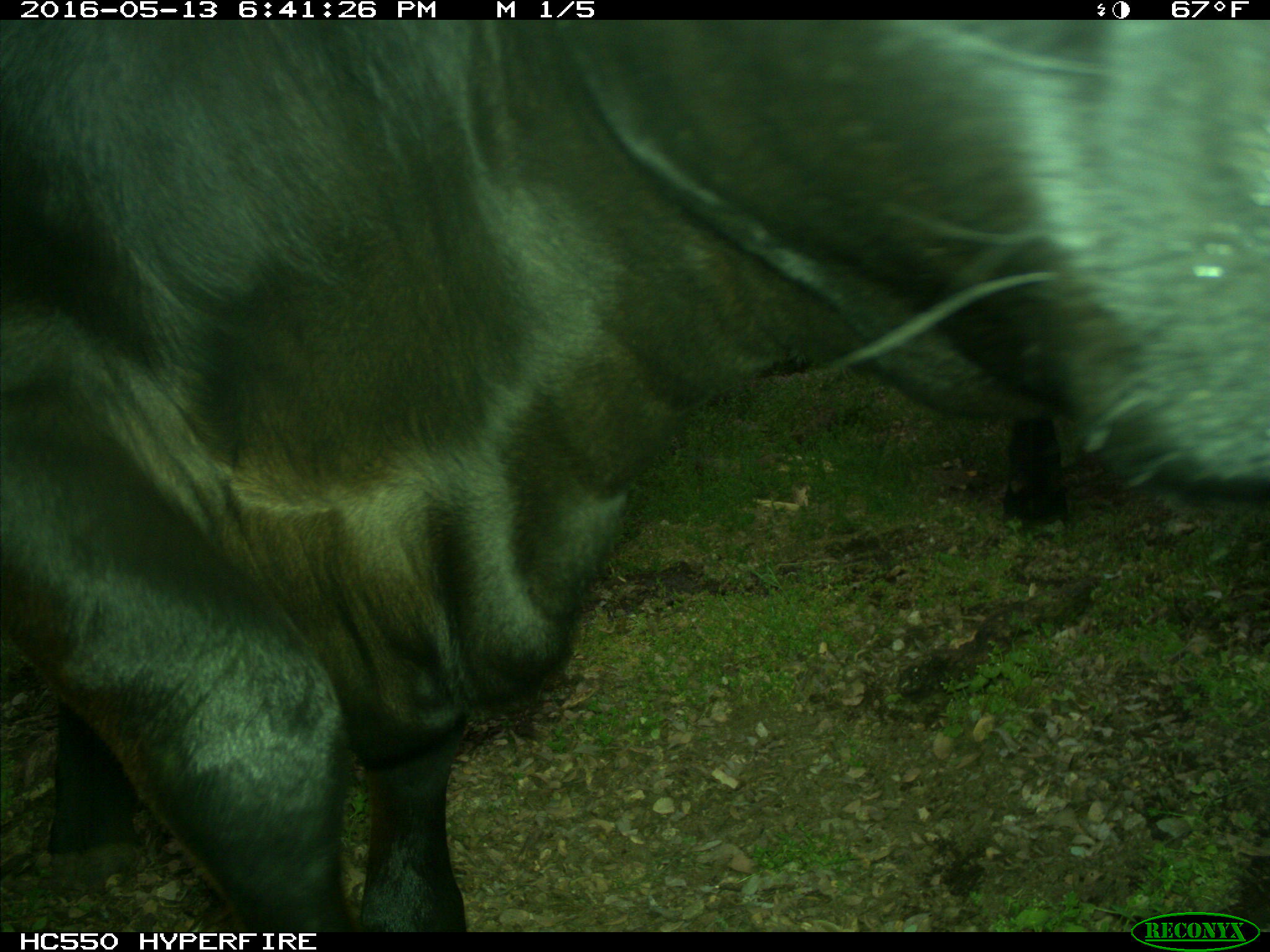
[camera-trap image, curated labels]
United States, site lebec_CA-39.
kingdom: Animalia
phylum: Chordata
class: Mammalia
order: Artiodactyla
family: Bovidae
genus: Bos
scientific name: Bos taurus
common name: domestic cow